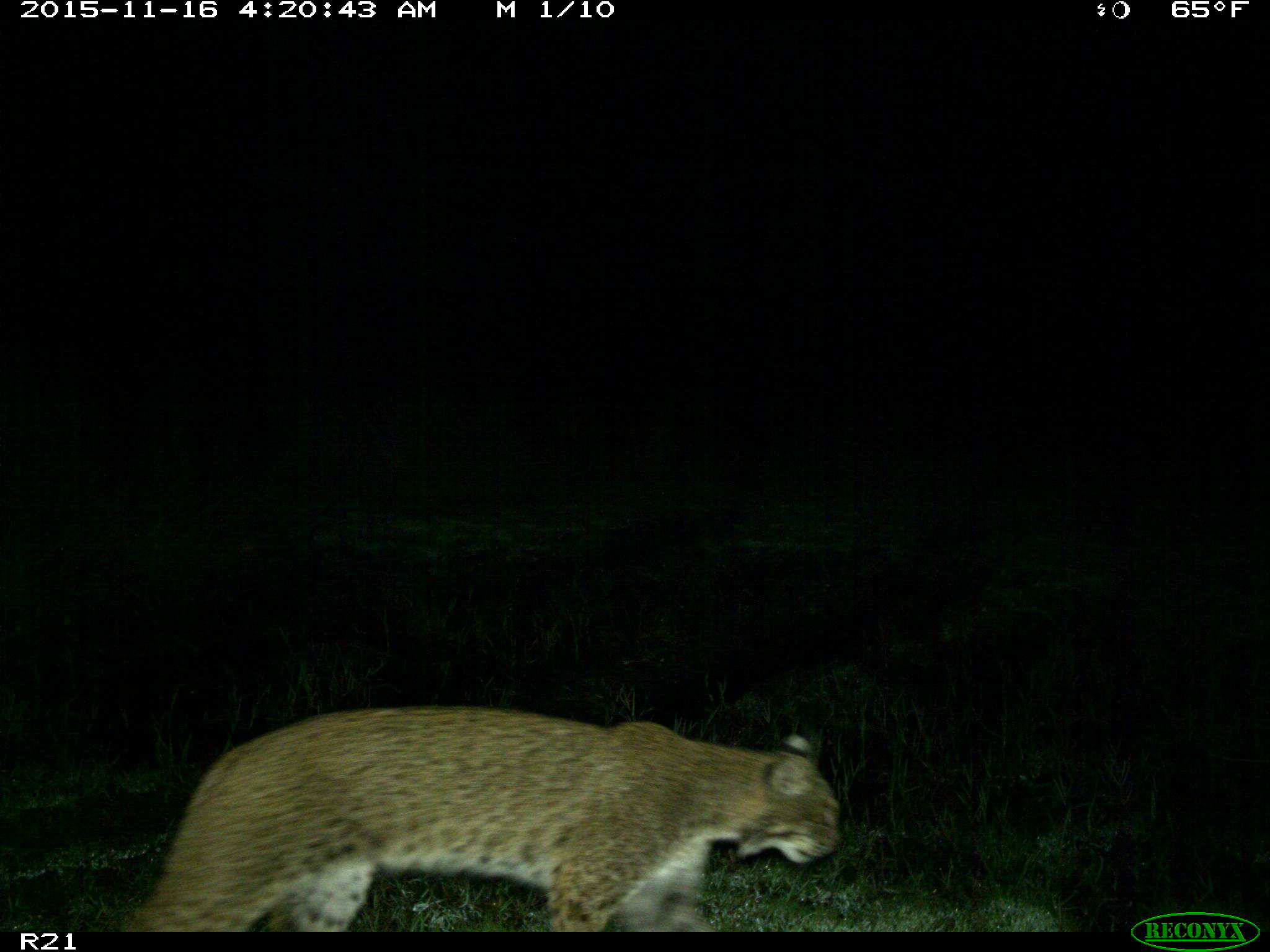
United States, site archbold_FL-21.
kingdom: Animalia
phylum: Chordata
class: Mammalia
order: Carnivora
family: Felidae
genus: Lynx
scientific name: Lynx rufus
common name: bobcat